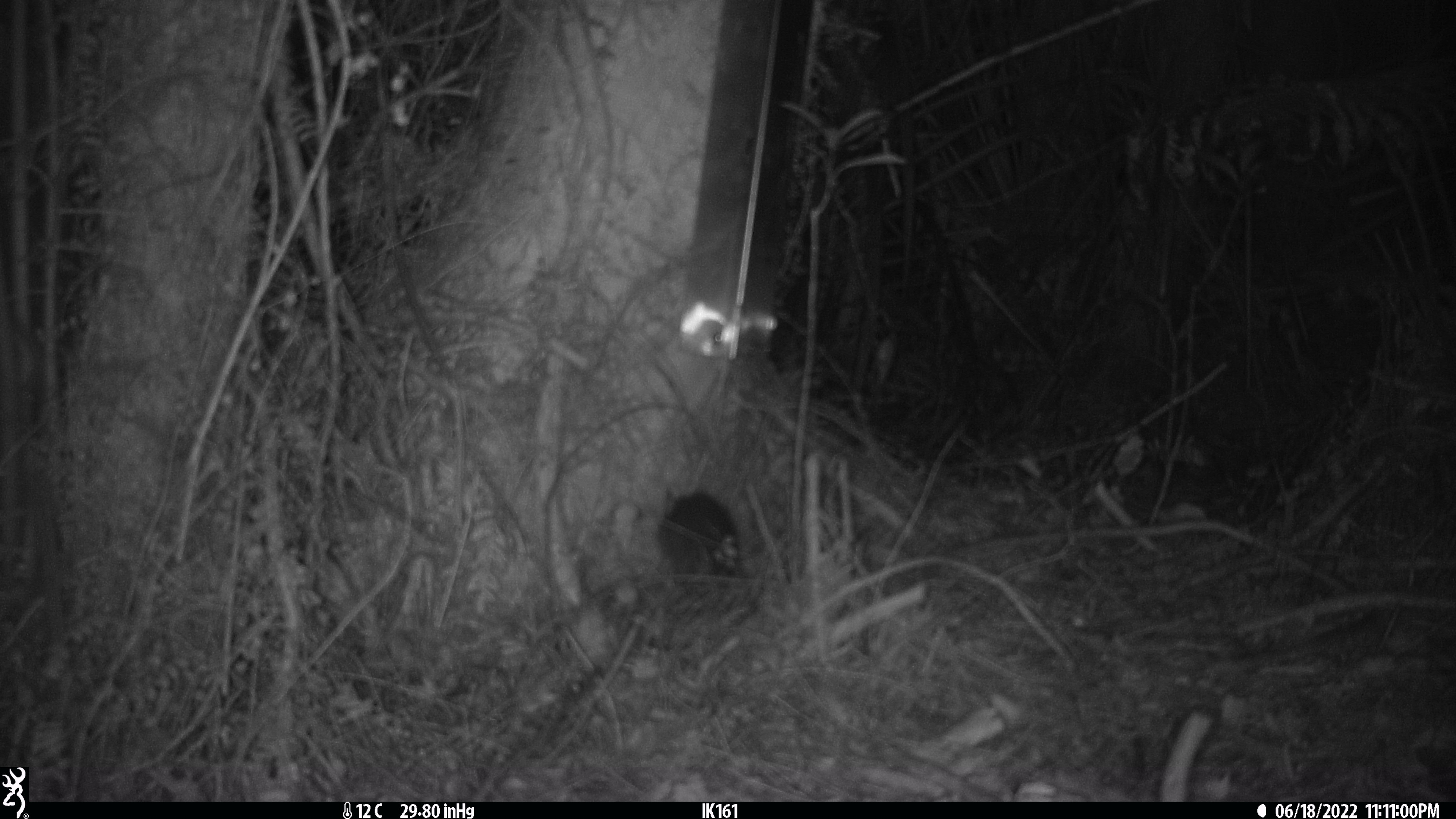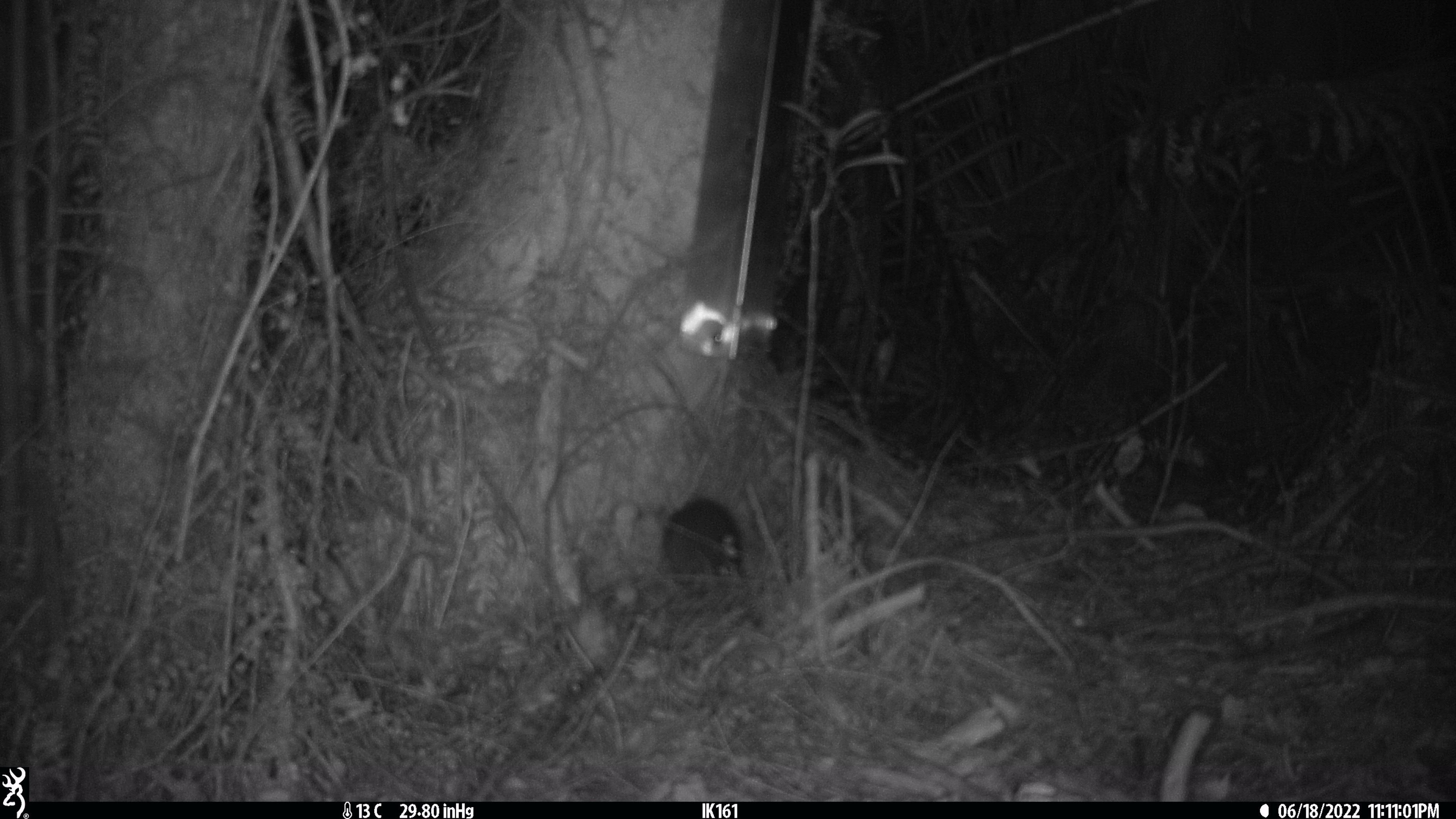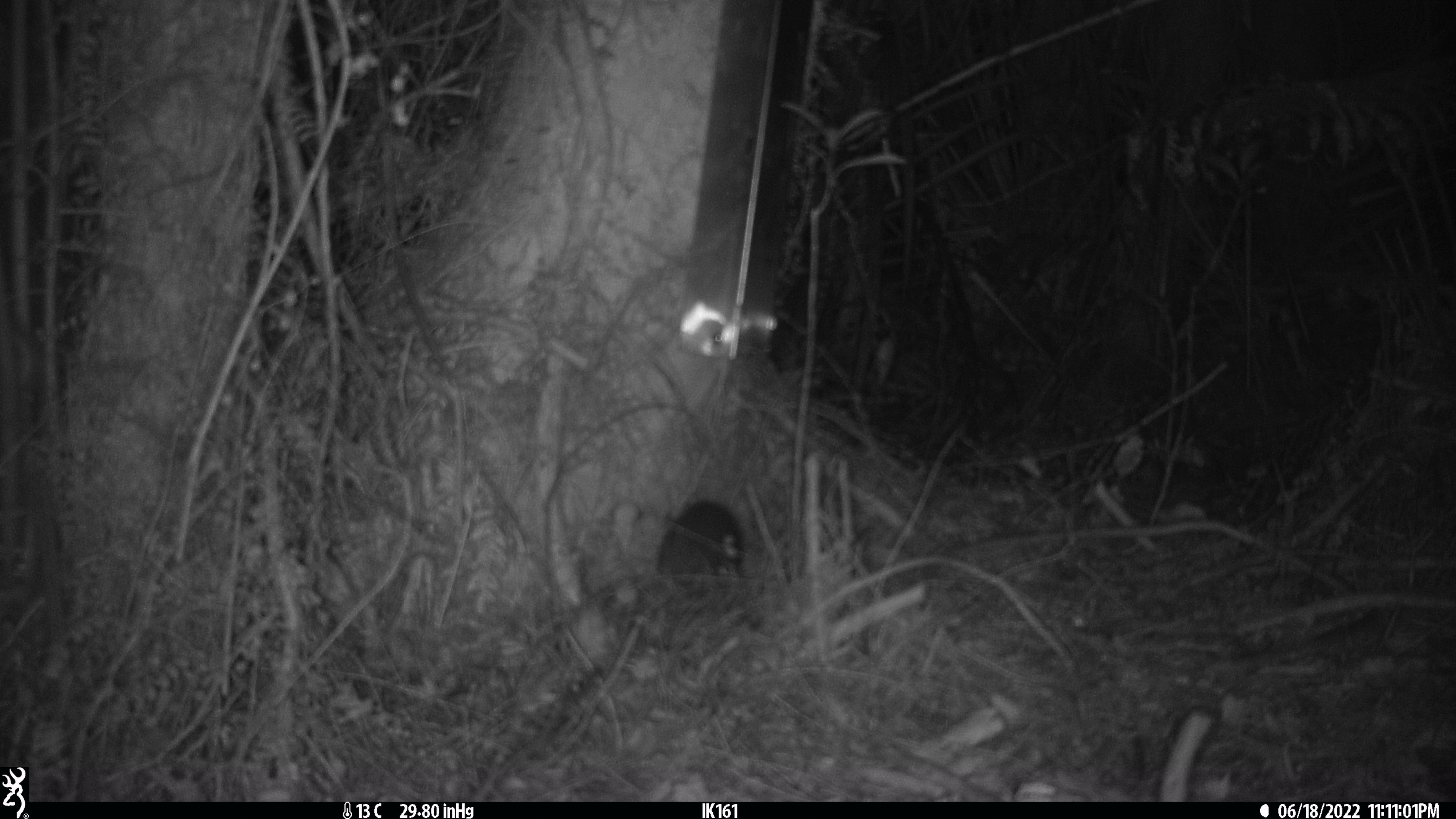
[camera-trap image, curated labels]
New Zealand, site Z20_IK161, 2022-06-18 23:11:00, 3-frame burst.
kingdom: Animalia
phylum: Chordata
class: Mammalia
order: Rodentia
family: Muridae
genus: Rattus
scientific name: Rattus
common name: rat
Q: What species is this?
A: Rat (Rattus).